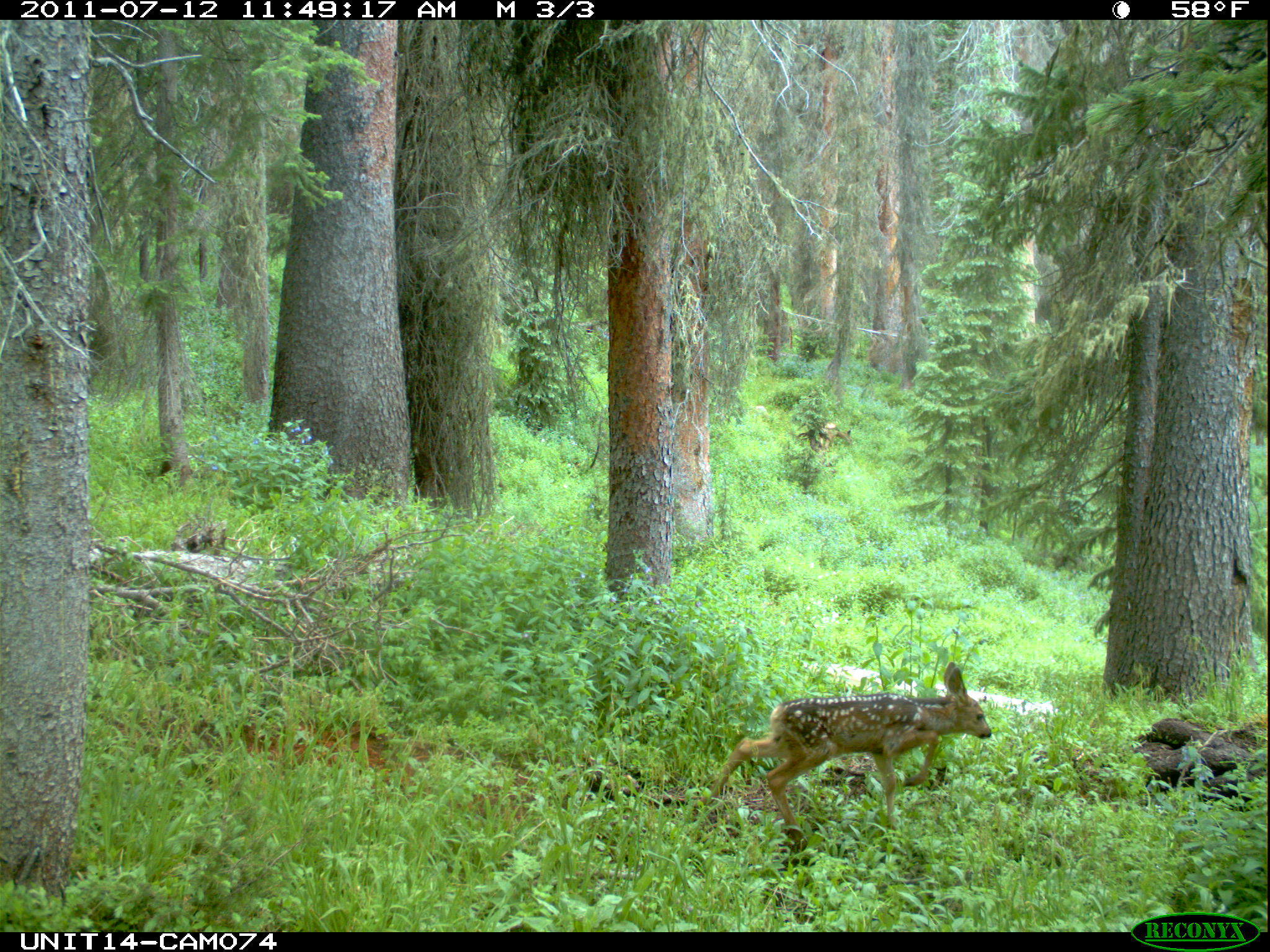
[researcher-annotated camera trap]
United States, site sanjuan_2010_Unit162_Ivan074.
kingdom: Animalia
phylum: Chordata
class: Mammalia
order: Artiodactyla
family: Cervidae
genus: Odocoileus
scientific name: Odocoileus hemionus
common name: mule deer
Odocoileus hemionus (mule deer).